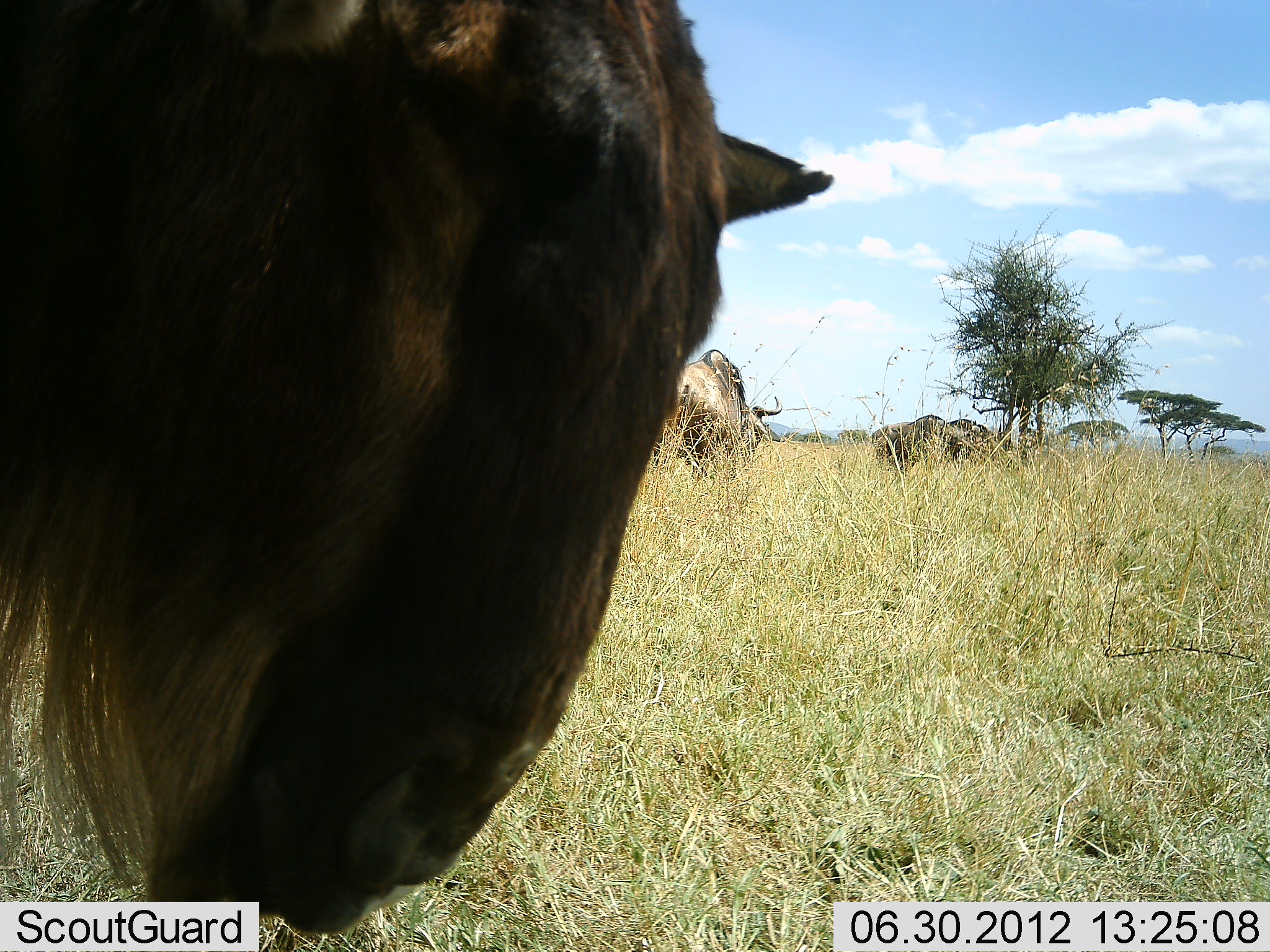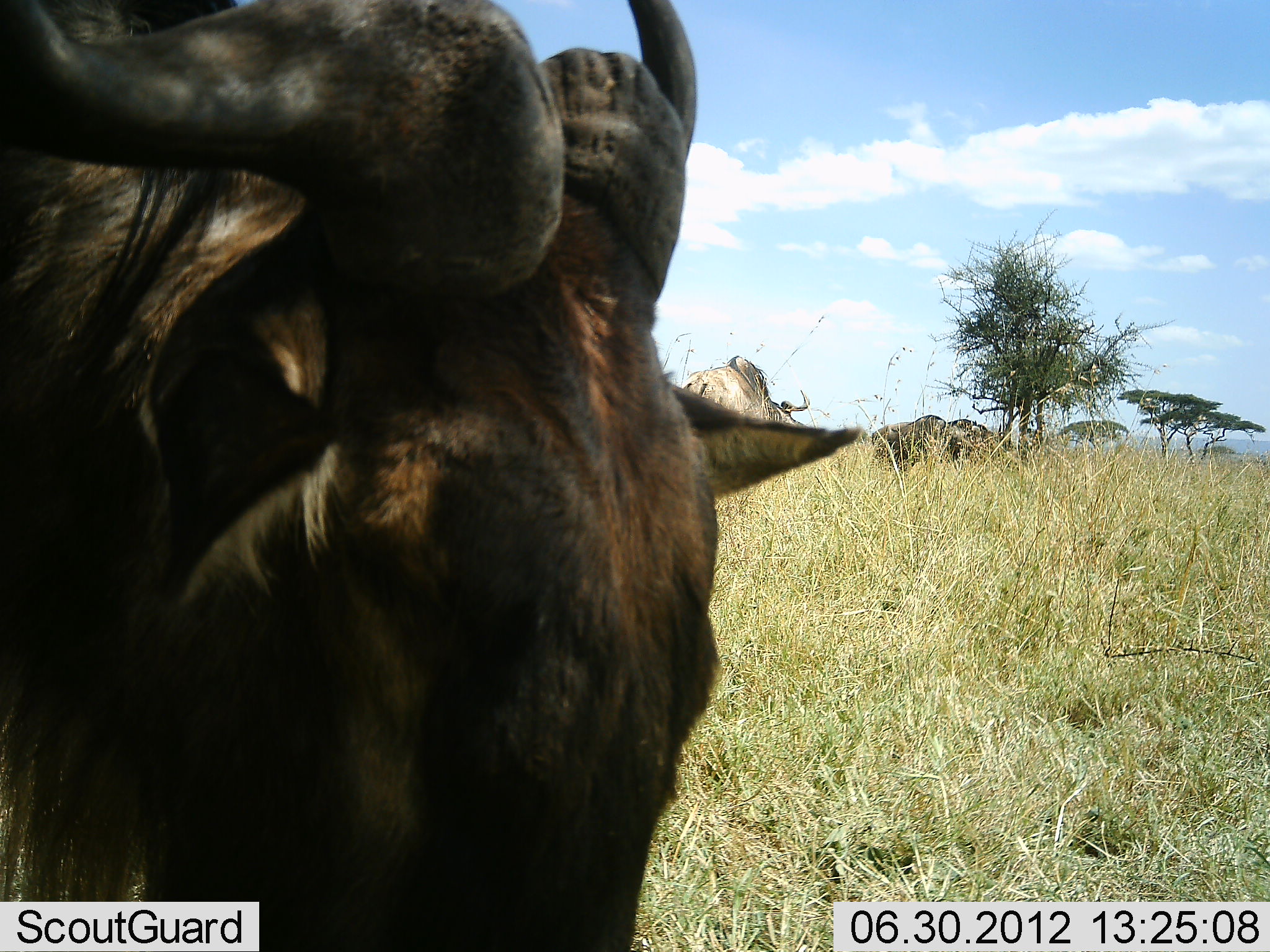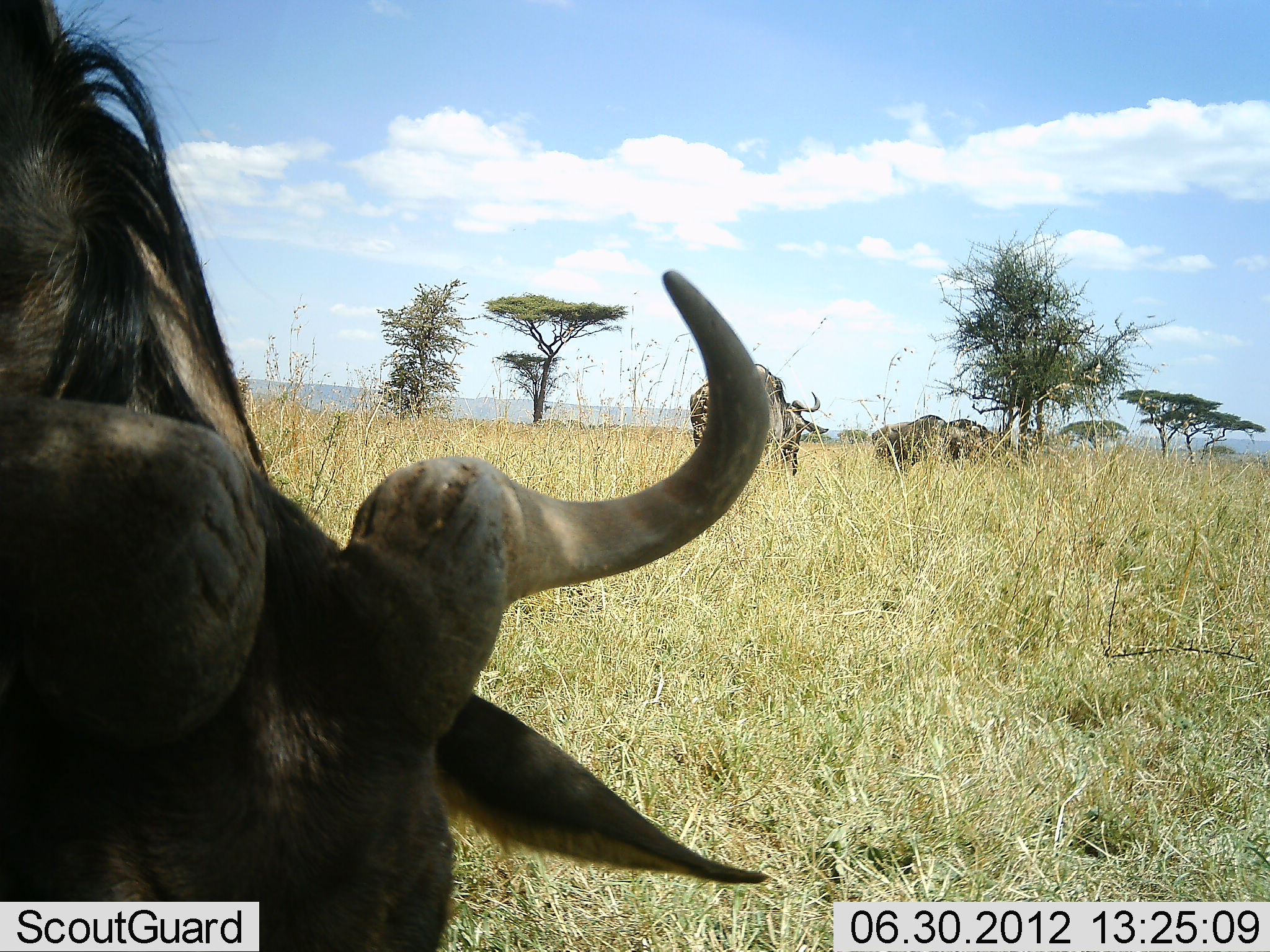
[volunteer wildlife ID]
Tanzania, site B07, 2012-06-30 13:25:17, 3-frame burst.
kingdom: Animalia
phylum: Chordata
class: Mammalia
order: Artiodactyla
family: Bovidae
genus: Connochaetes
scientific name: Connochaetes taurinus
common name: blue wildebeest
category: wildebeest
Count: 4.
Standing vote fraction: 80%.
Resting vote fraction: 0%.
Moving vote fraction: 30%.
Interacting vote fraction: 0%.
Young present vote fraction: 0%.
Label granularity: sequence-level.